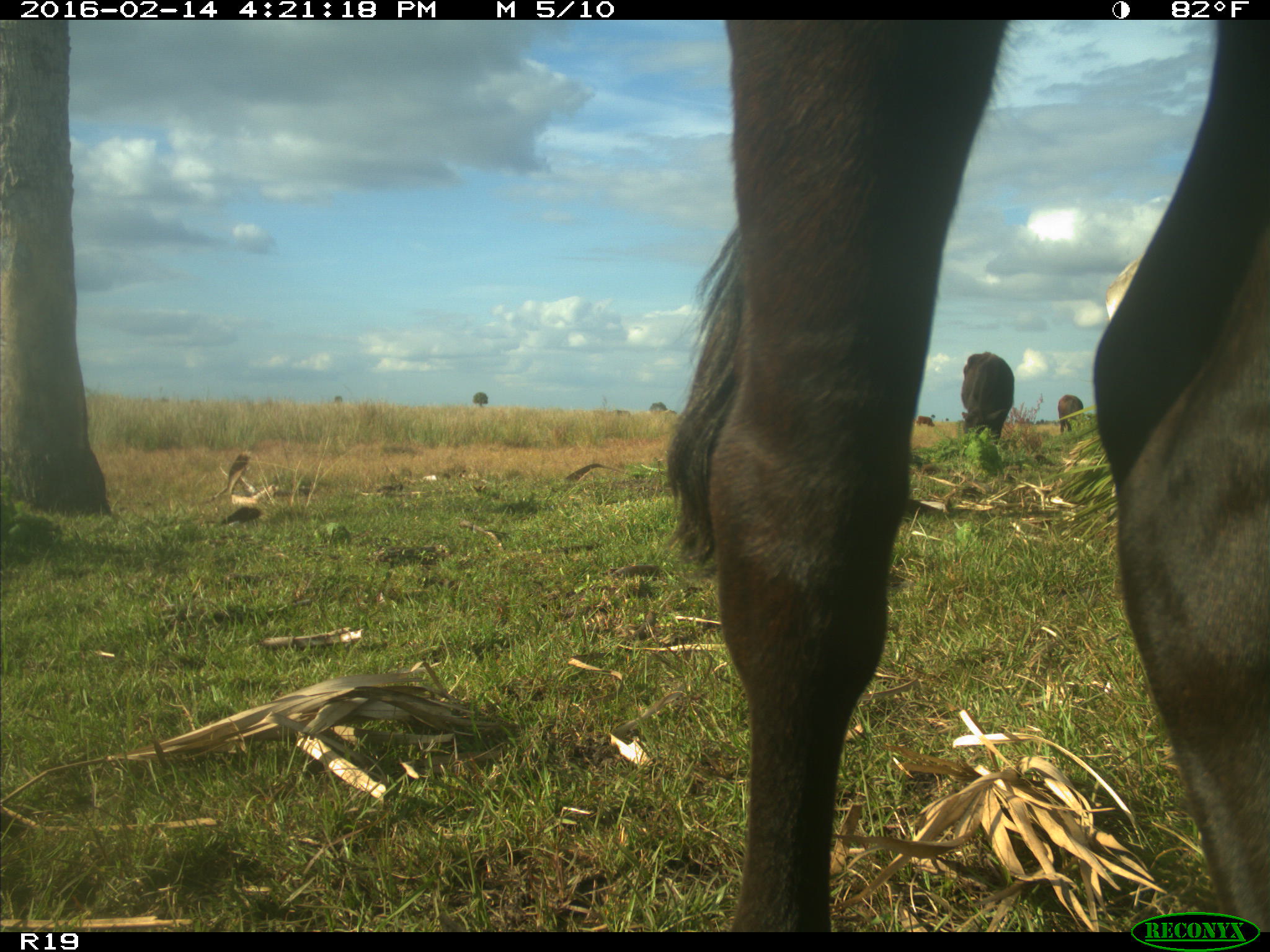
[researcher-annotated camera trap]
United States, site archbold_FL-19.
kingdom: Animalia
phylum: Chordata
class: Mammalia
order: Artiodactyla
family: Bovidae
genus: Bos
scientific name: Bos taurus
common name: domestic cow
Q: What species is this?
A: Bos taurus (domestic cow).